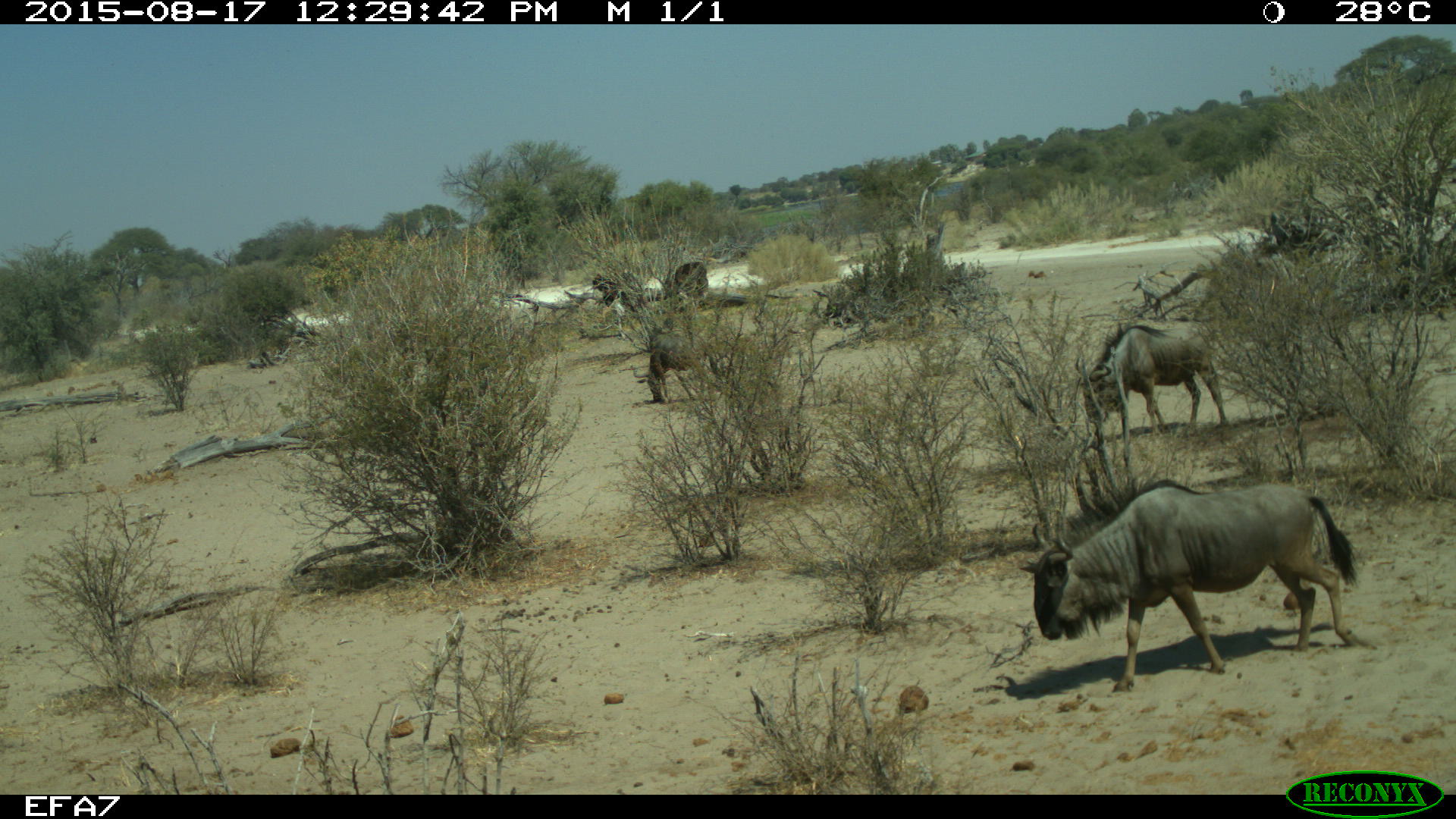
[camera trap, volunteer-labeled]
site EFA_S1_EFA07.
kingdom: Animalia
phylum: Chordata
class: Mammalia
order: Artiodactyla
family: Bovidae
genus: Connochaetes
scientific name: Connochaetes taurinus taurinus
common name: blue wildebeest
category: wildebeestblue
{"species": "wildebeestblue (blue wildebeest) (Connochaetes taurinus taurinus)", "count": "3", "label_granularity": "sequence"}